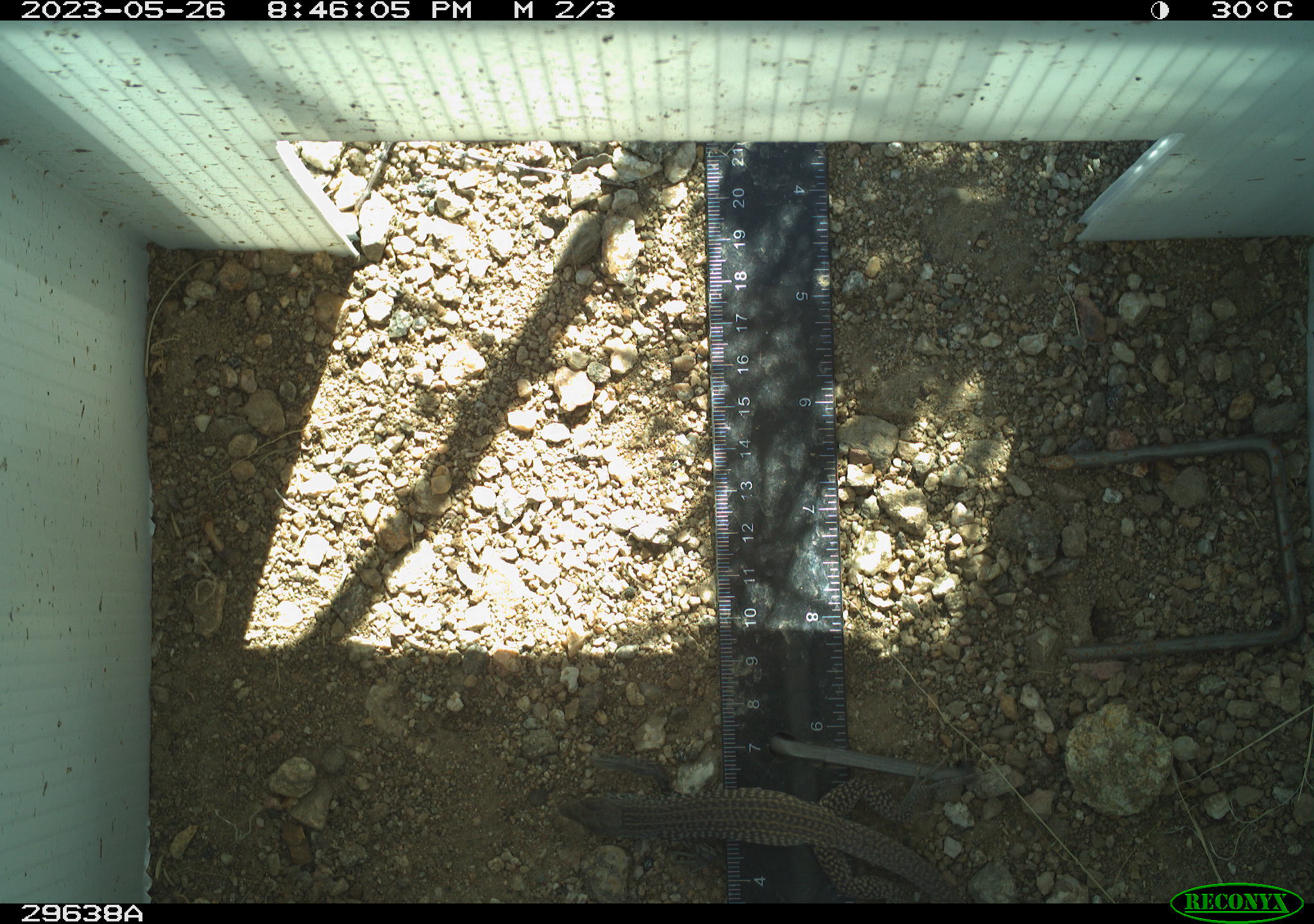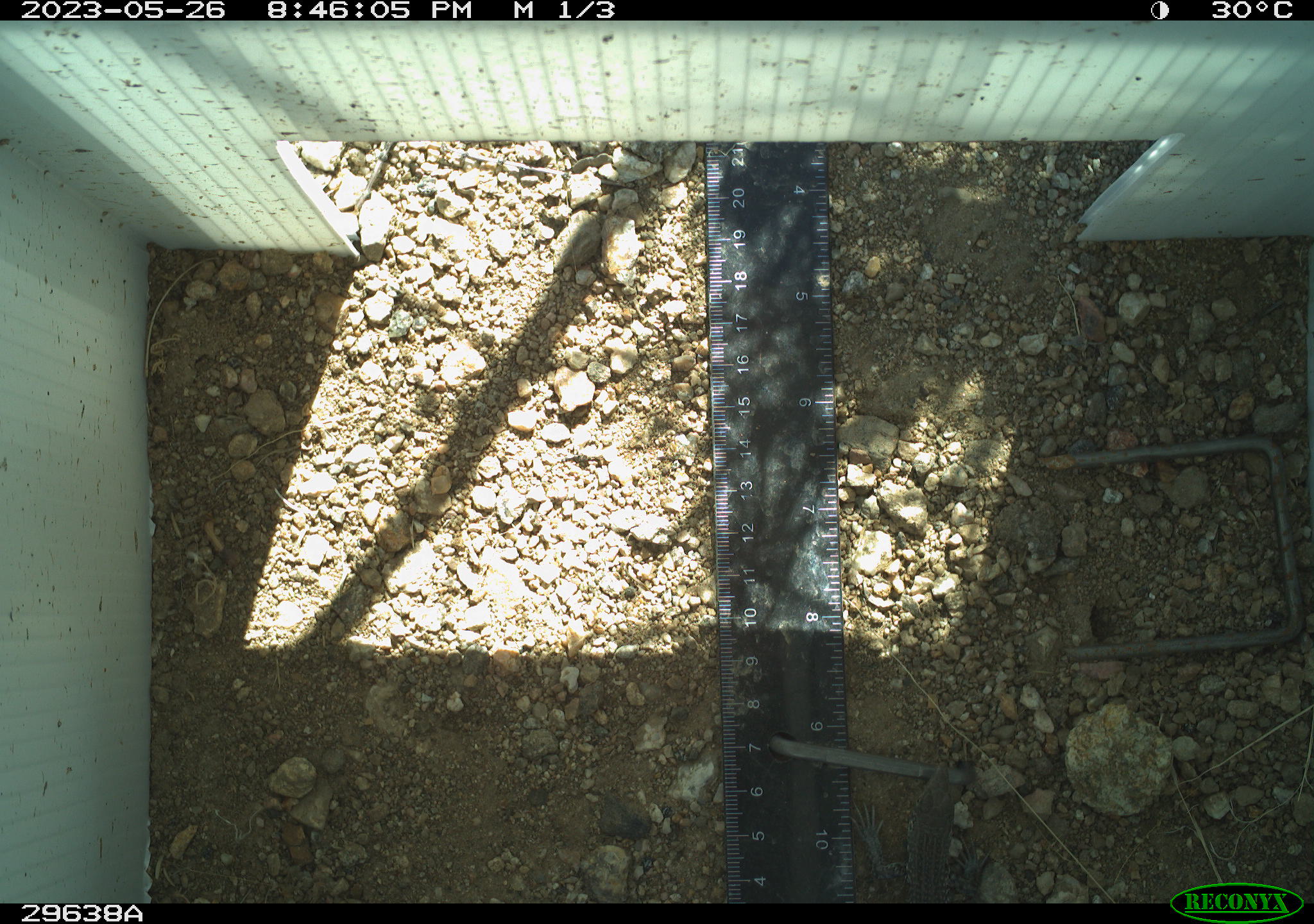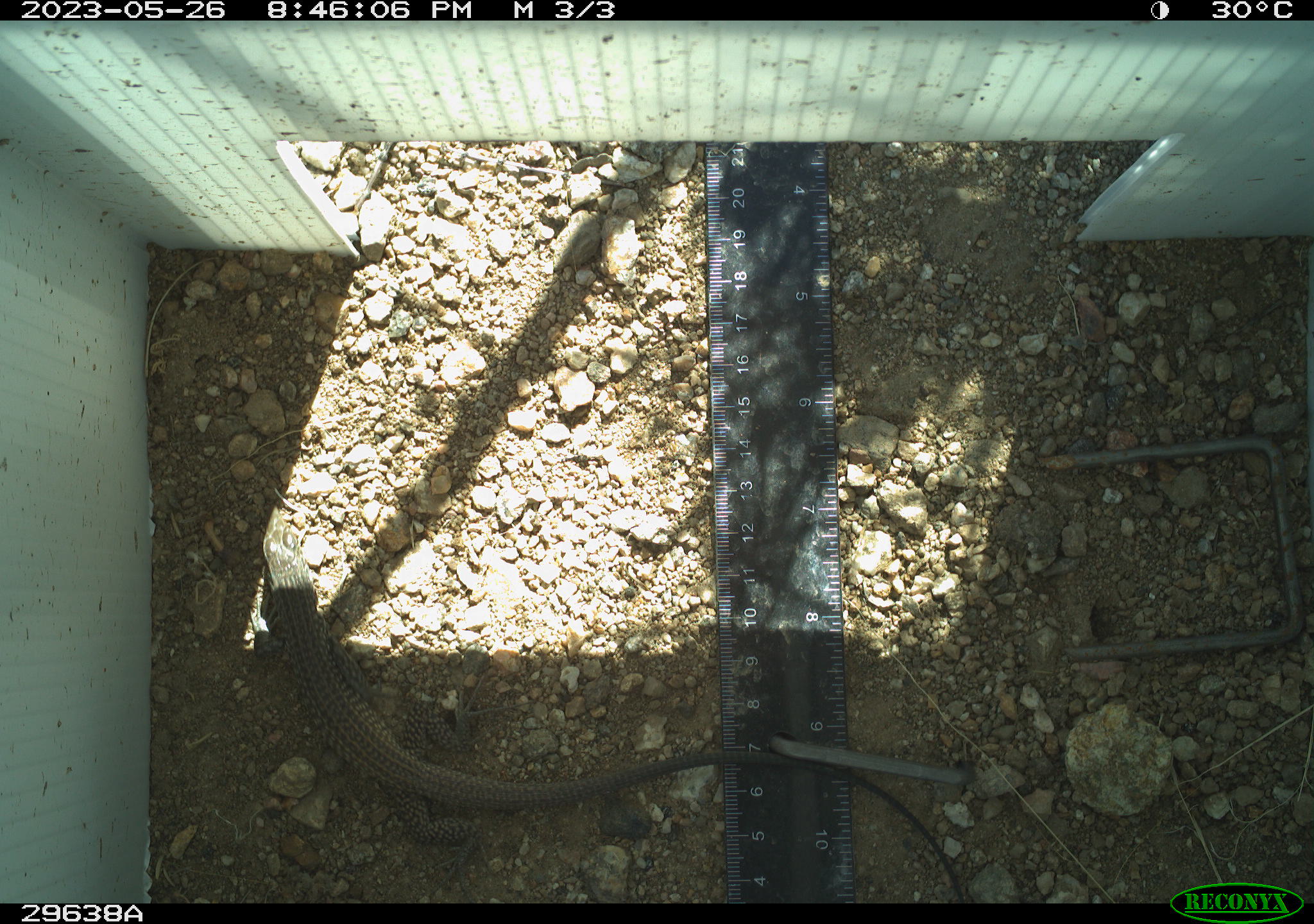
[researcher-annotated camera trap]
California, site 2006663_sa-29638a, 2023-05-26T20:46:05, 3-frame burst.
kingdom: Animalia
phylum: Chordata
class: Reptilia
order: Squamata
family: Teiidae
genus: Aspidoscelis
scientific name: Aspidoscelis tigris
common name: western whiptail